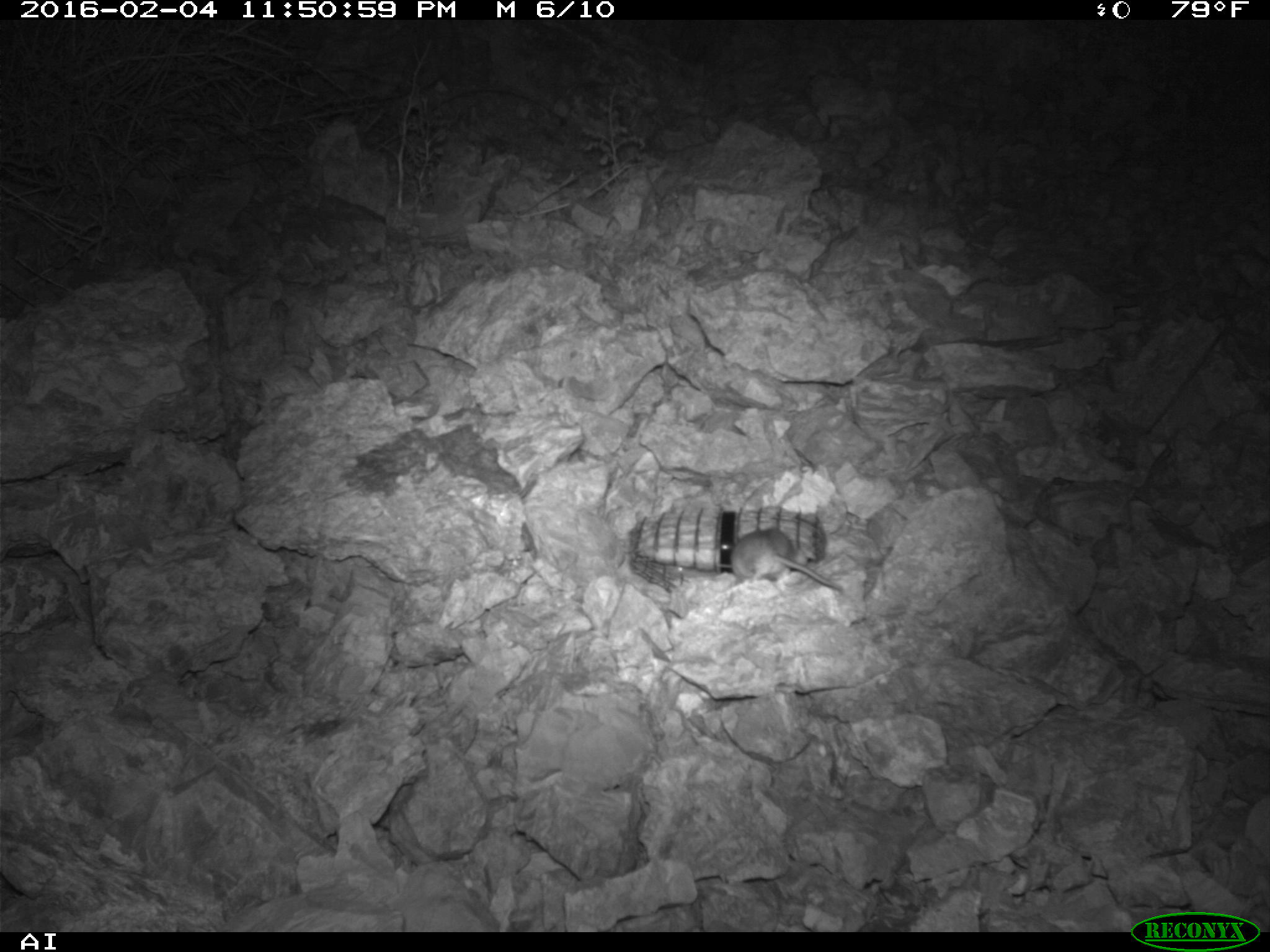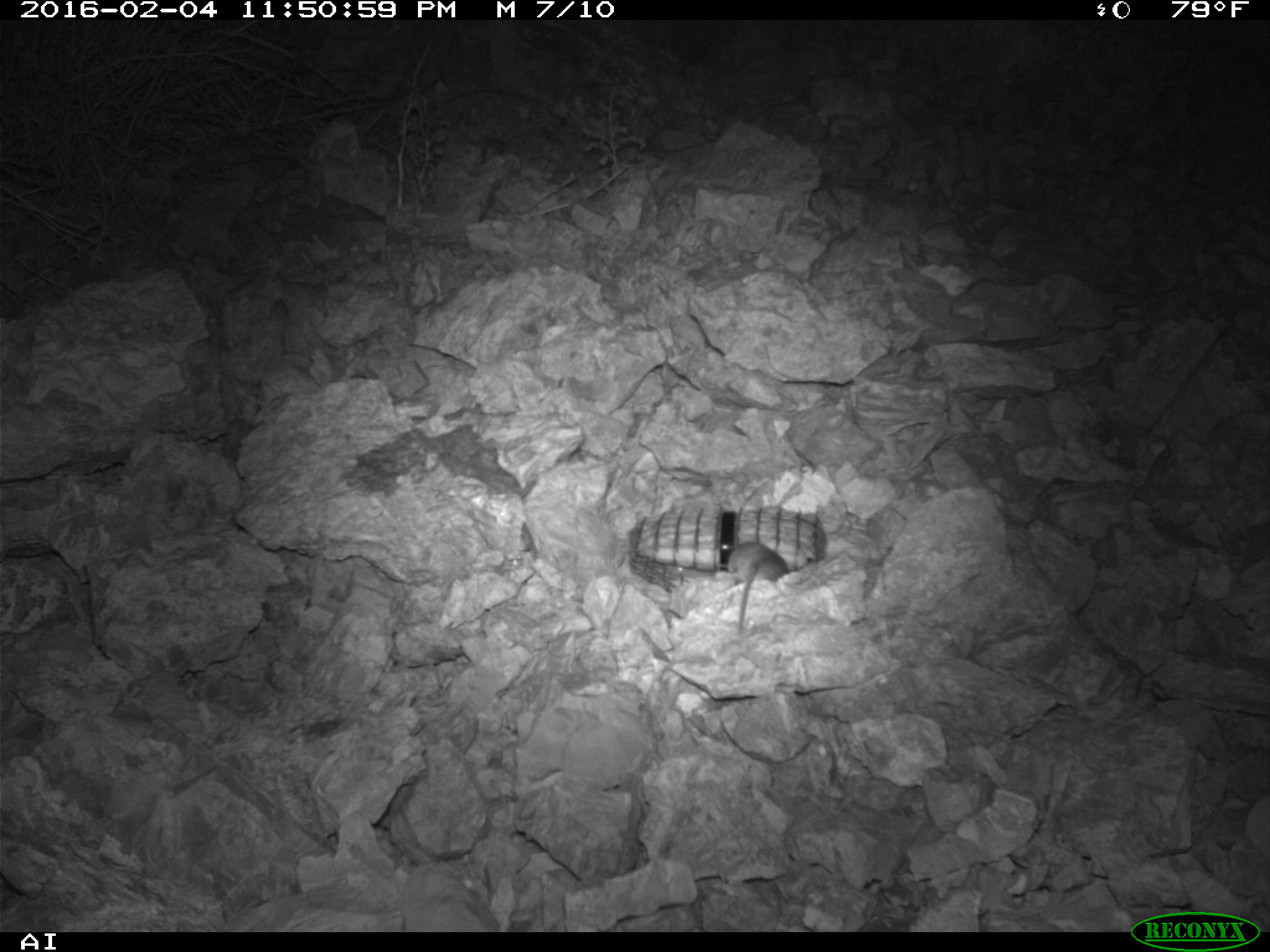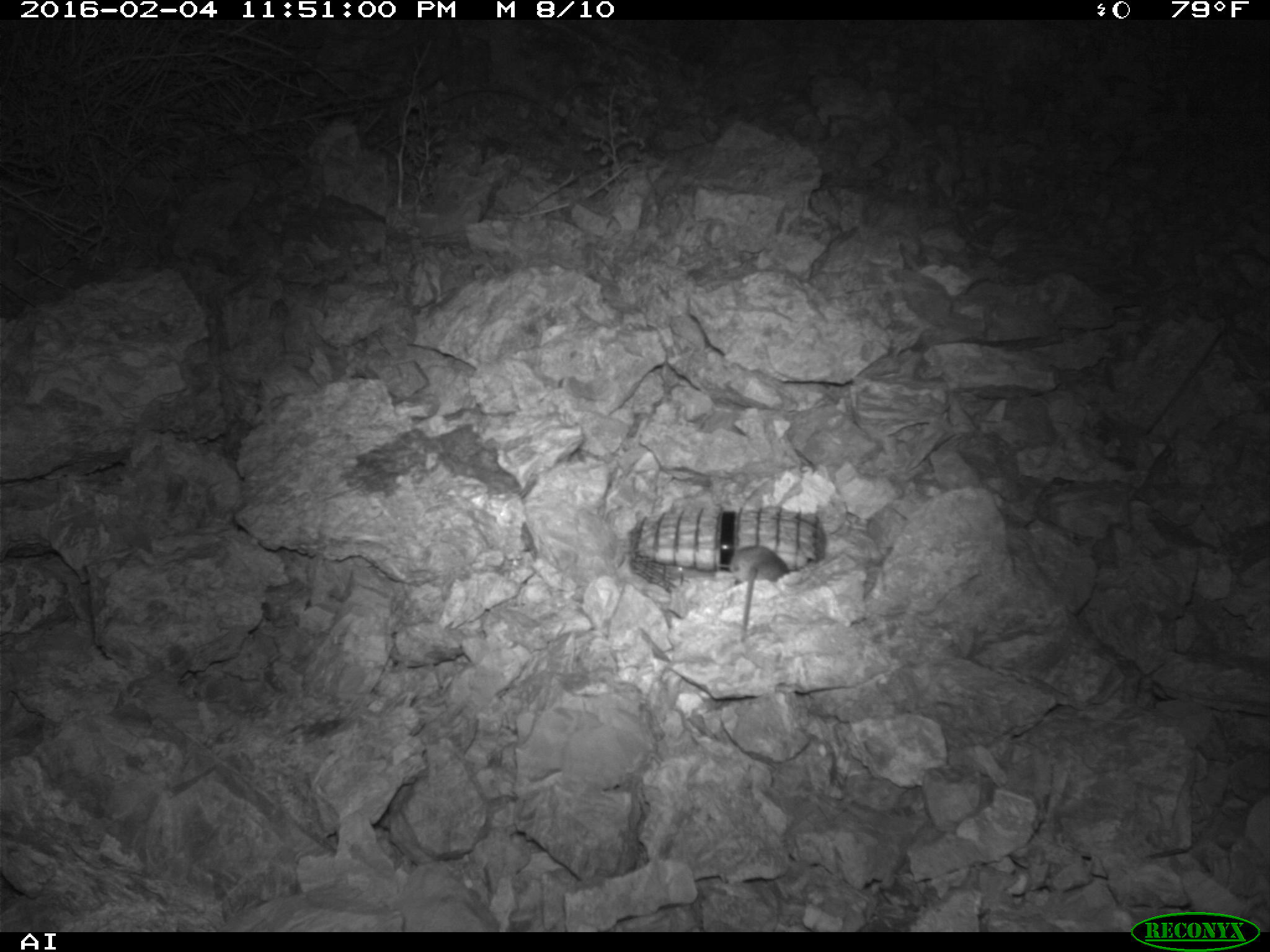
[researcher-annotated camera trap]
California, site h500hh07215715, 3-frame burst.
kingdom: Animalia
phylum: Chordata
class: Mammalia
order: Rodentia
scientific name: Rodentia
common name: rodent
Rodent (Rodentia).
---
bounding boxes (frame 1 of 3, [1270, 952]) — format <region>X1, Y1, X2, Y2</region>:
rodent: <region>730, 527, 845, 591</region>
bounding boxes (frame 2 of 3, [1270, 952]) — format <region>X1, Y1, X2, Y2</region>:
rodent: <region>726, 541, 788, 633</region>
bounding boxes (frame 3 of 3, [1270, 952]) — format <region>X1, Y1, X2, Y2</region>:
rodent: <region>729, 545, 786, 643</region>